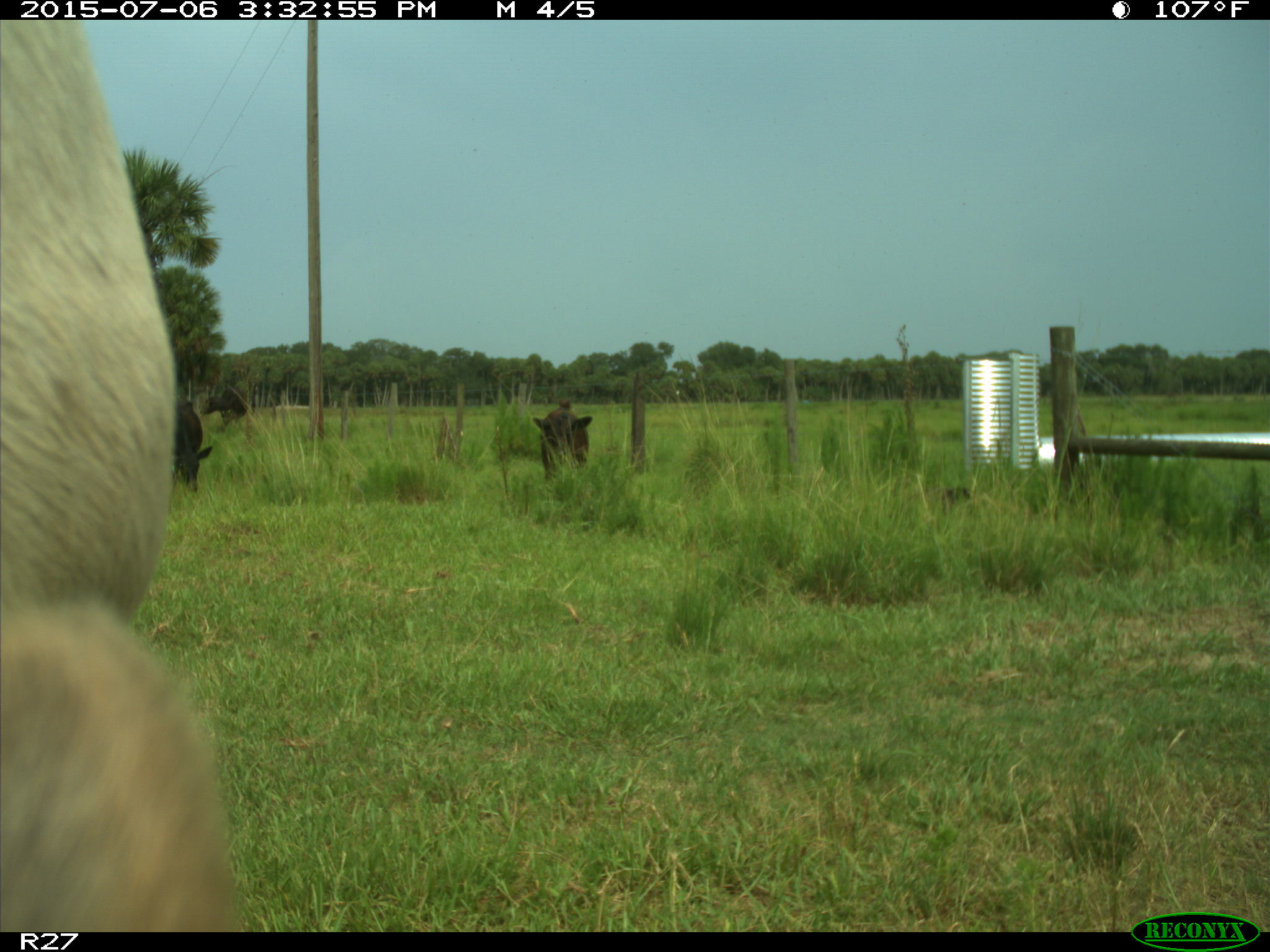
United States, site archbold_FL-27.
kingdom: Animalia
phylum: Chordata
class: Mammalia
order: Artiodactyla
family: Bovidae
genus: Bos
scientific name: Bos taurus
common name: domestic cow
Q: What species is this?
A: Bos taurus (domestic cow).